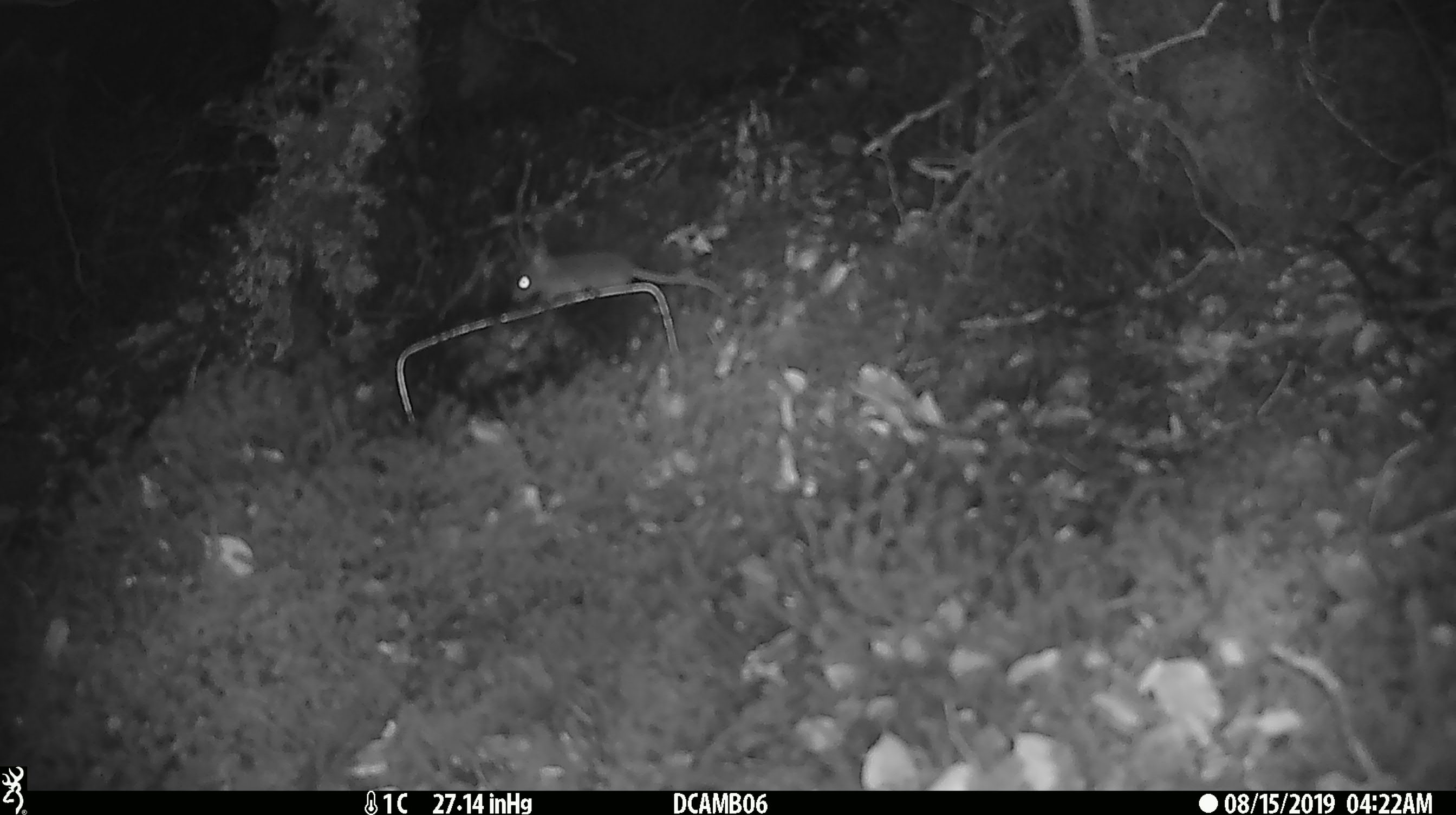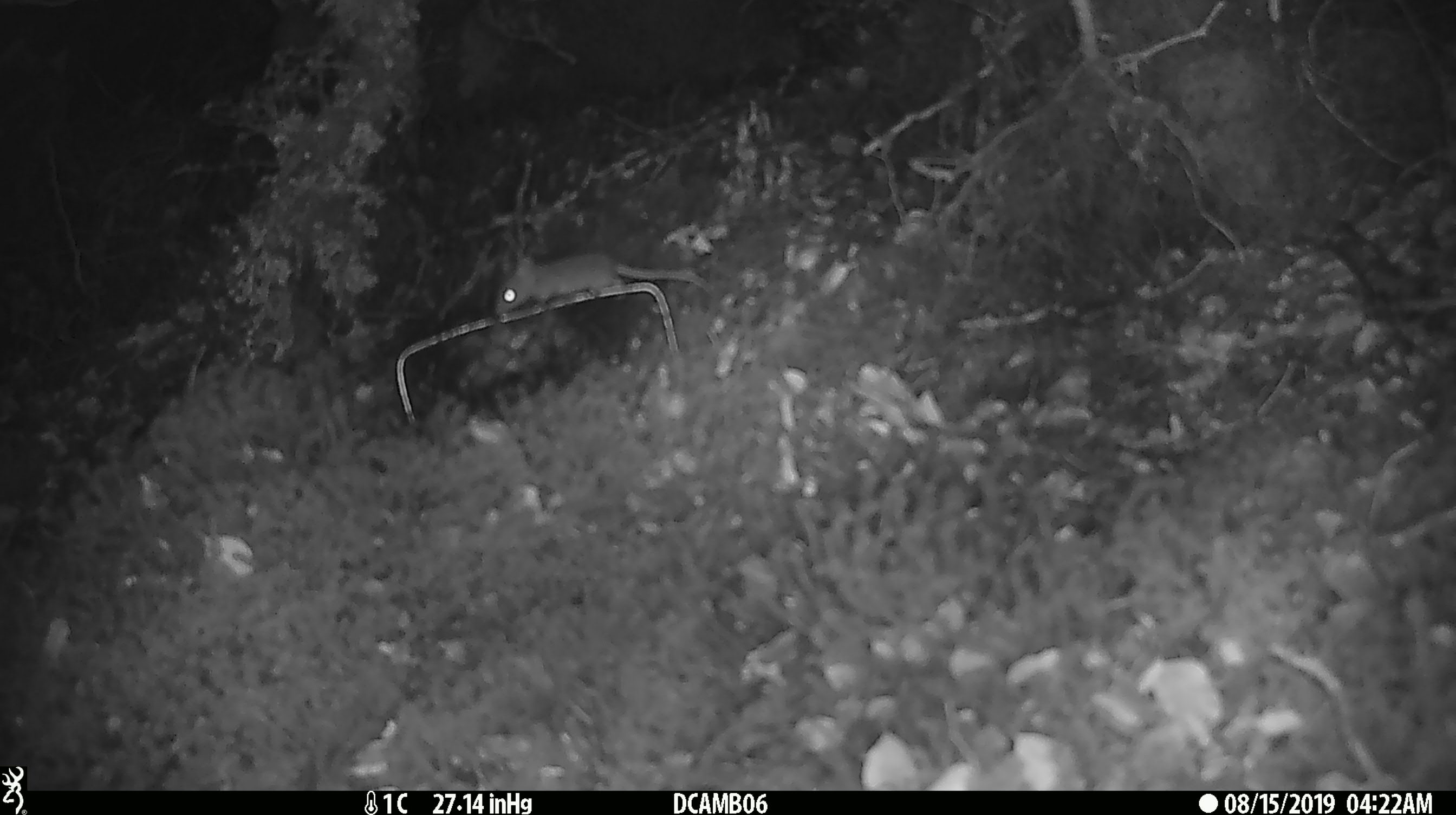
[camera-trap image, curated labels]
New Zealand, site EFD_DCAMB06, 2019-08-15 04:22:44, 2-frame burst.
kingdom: Animalia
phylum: Chordata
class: Mammalia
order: Rodentia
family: Muridae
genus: Mus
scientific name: Mus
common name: mouse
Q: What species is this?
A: Mouse (Mus).